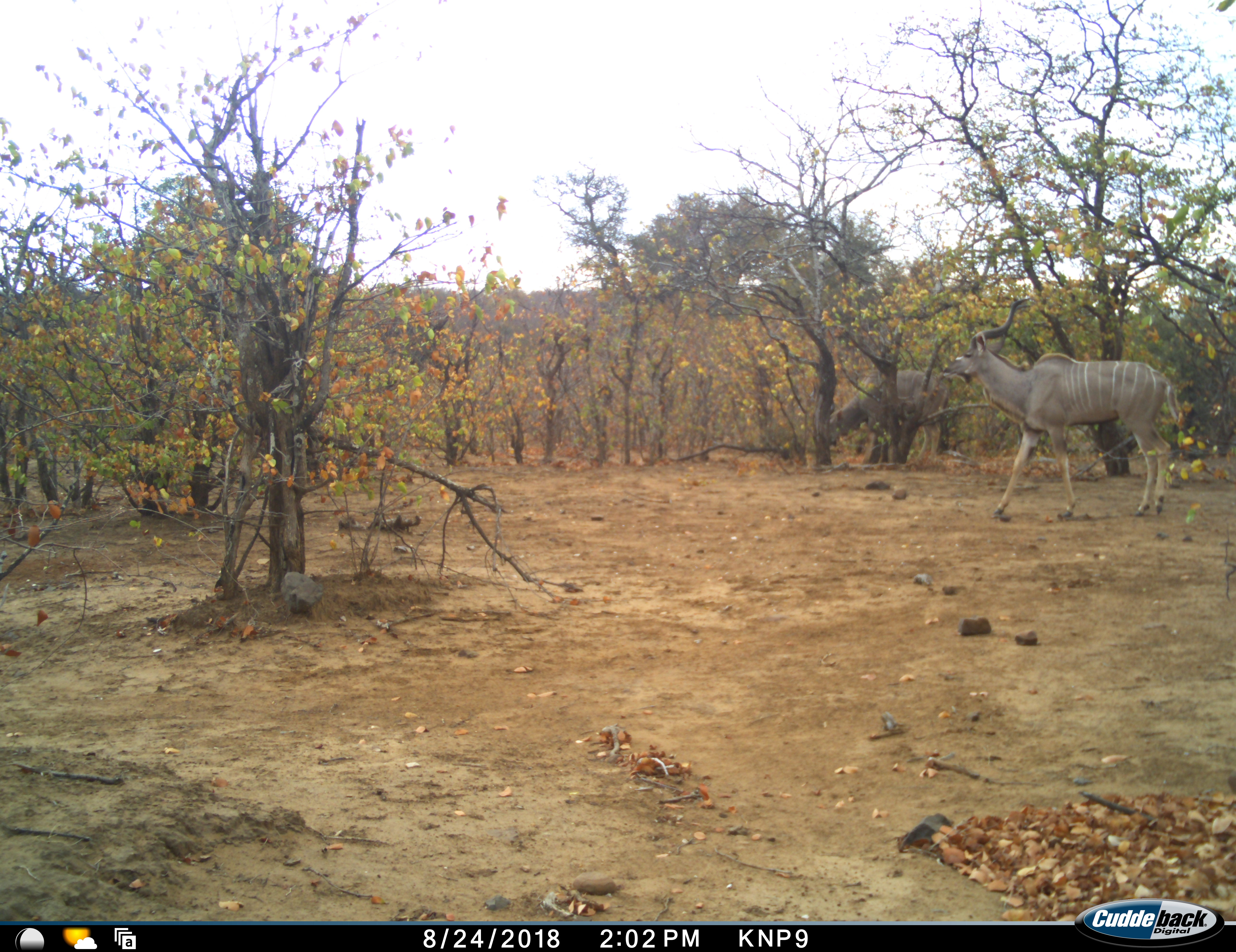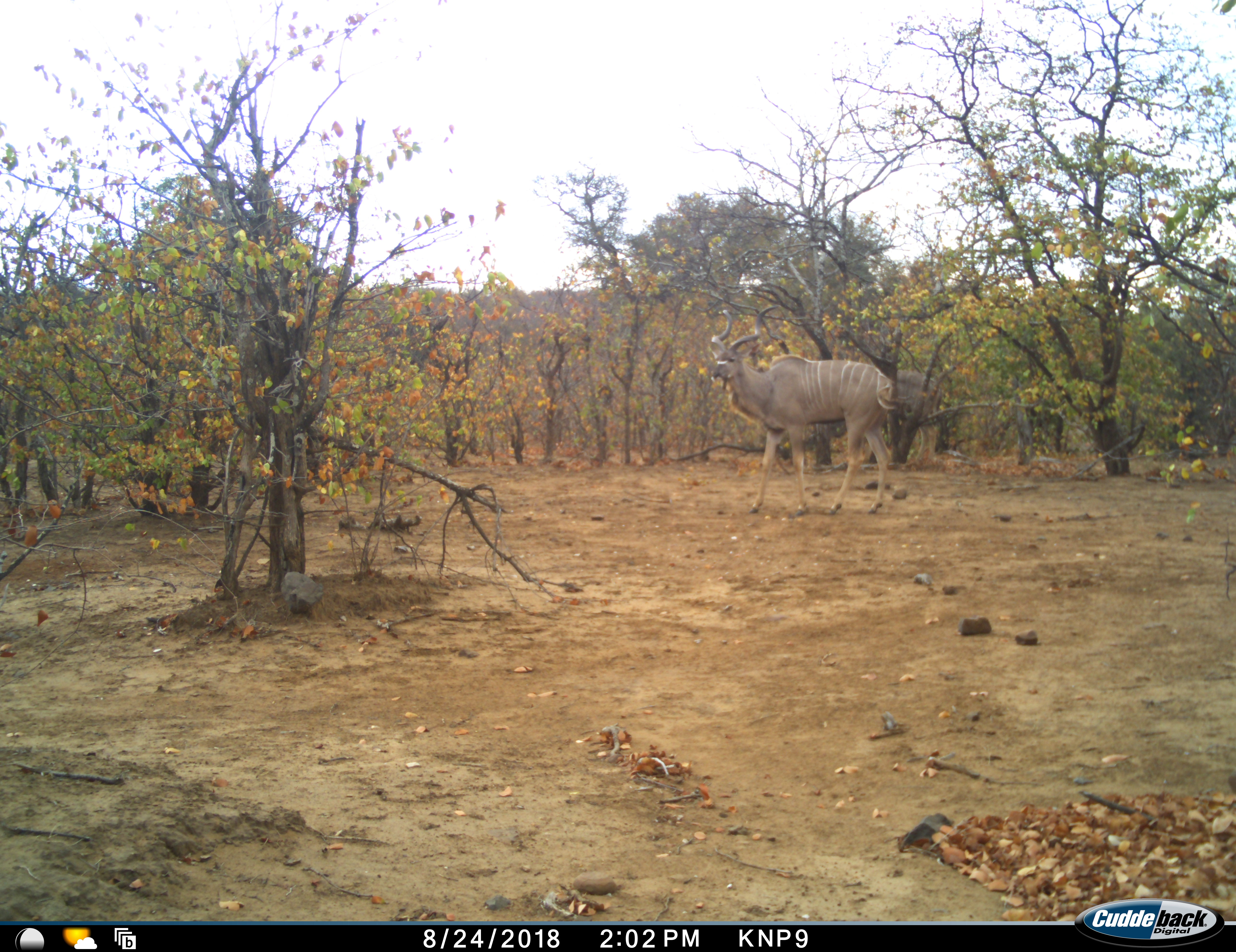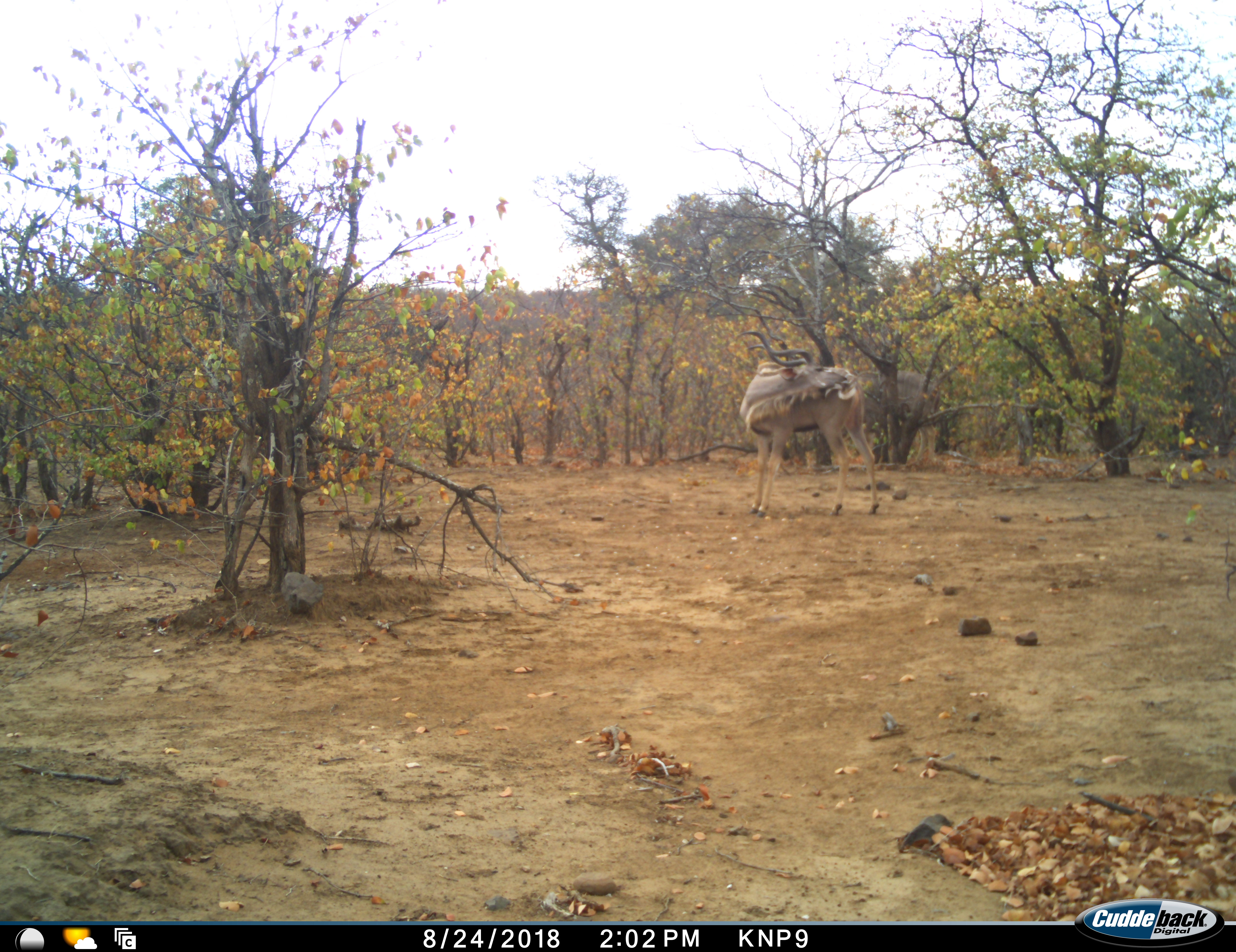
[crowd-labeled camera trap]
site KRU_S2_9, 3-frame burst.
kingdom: Animalia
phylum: Chordata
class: Mammalia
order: Artiodactyla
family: Bovidae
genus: Tragelaphus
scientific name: Tragelaphus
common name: kudu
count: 2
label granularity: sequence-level